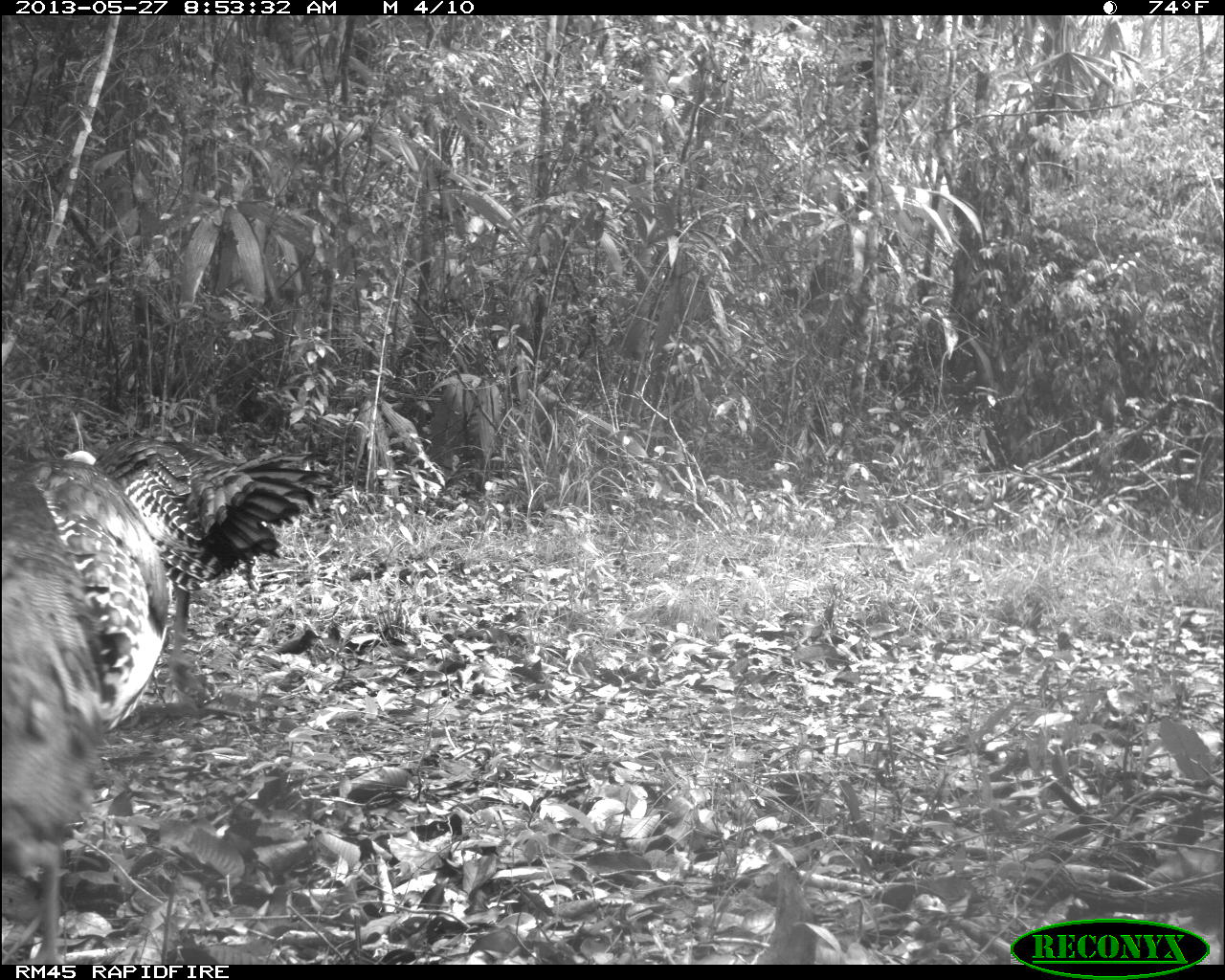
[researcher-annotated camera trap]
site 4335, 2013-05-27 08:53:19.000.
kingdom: Animalia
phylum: Chordata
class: Aves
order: Galliformes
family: Phasianidae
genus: Meleagris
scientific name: Meleagris ocellata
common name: ocellated turkey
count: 2